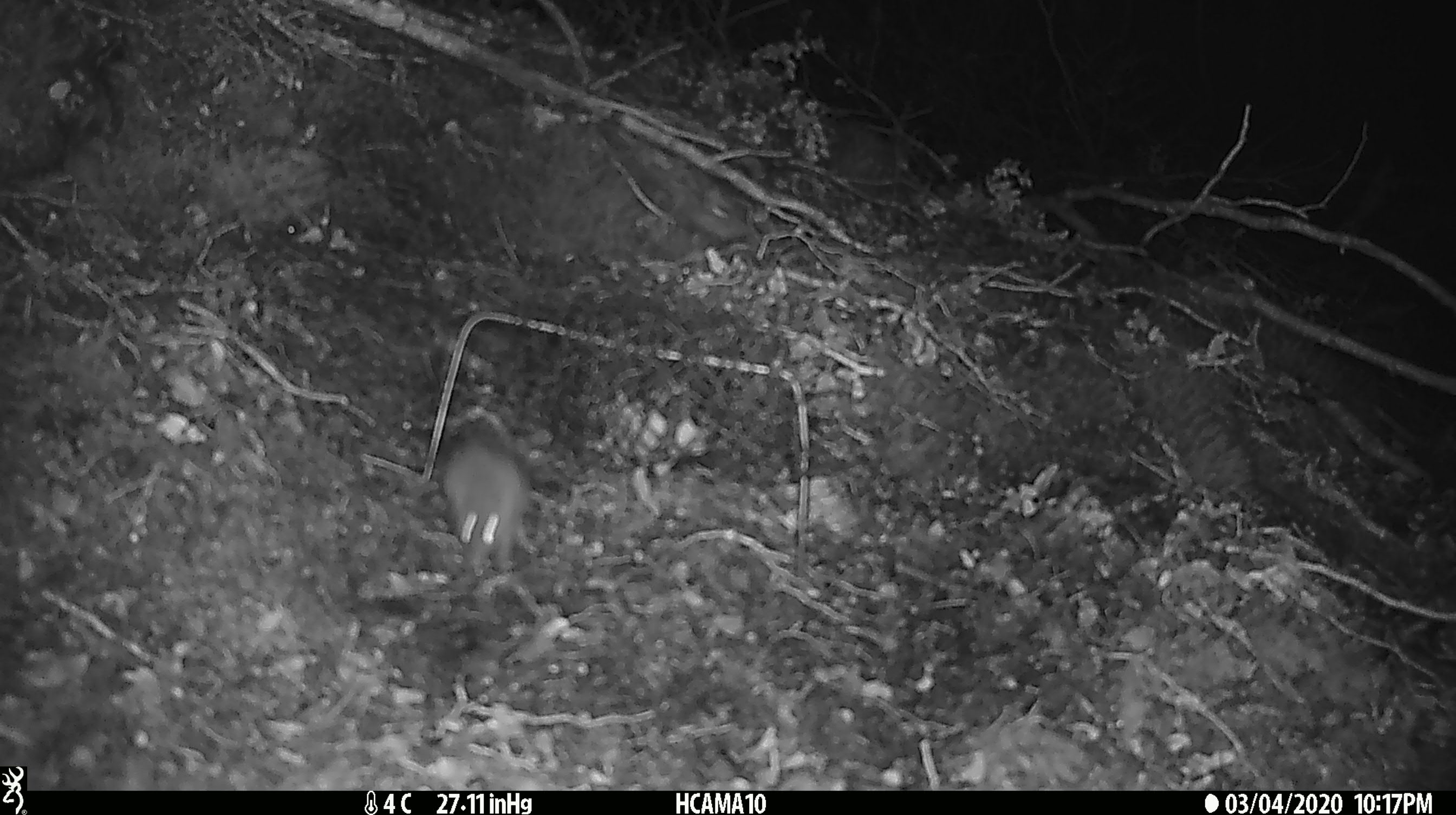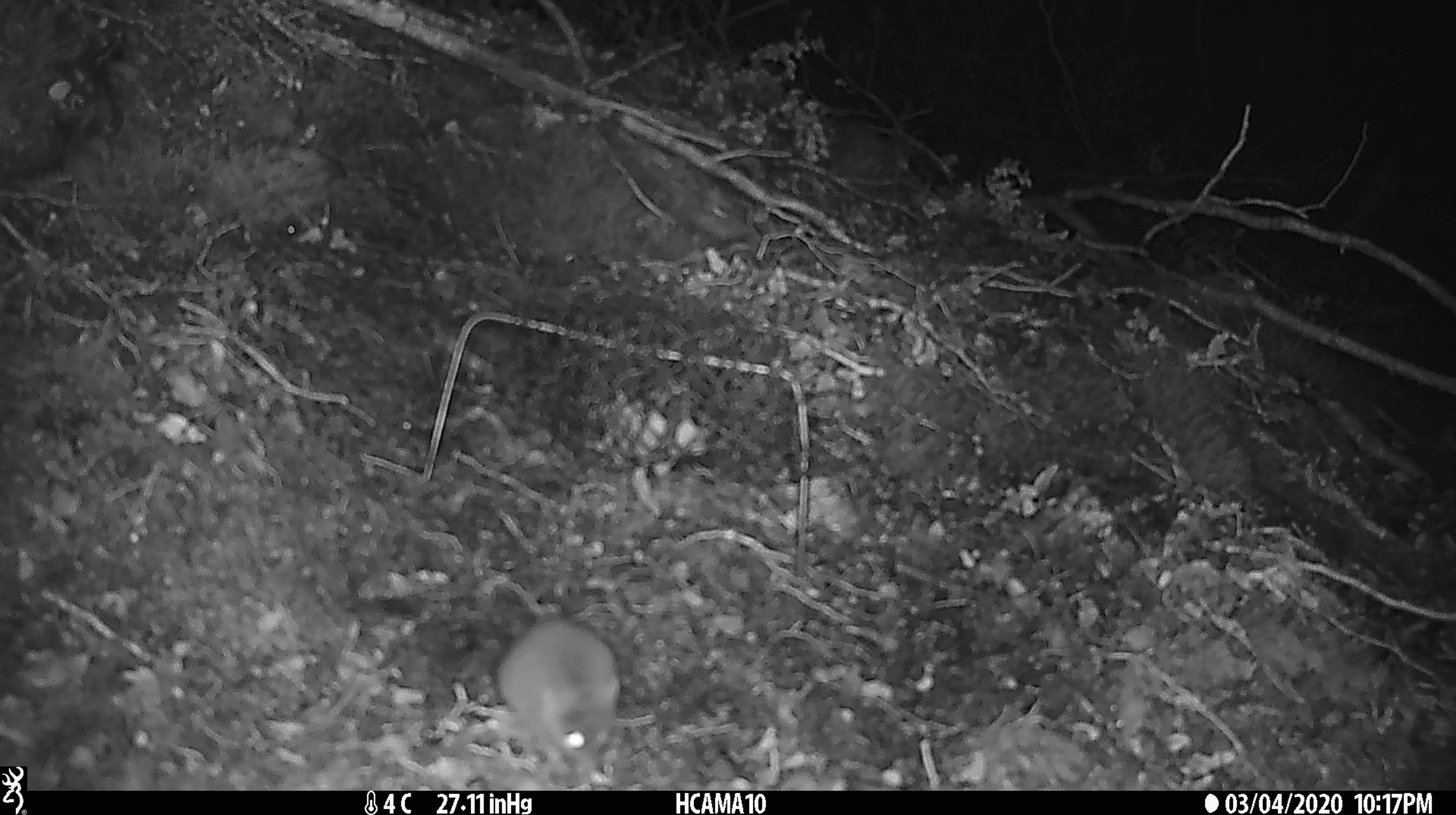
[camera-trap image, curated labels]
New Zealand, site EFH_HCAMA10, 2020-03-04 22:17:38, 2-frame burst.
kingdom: Animalia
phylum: Chordata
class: Mammalia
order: Rodentia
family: Muridae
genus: Mus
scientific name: Mus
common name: mouse